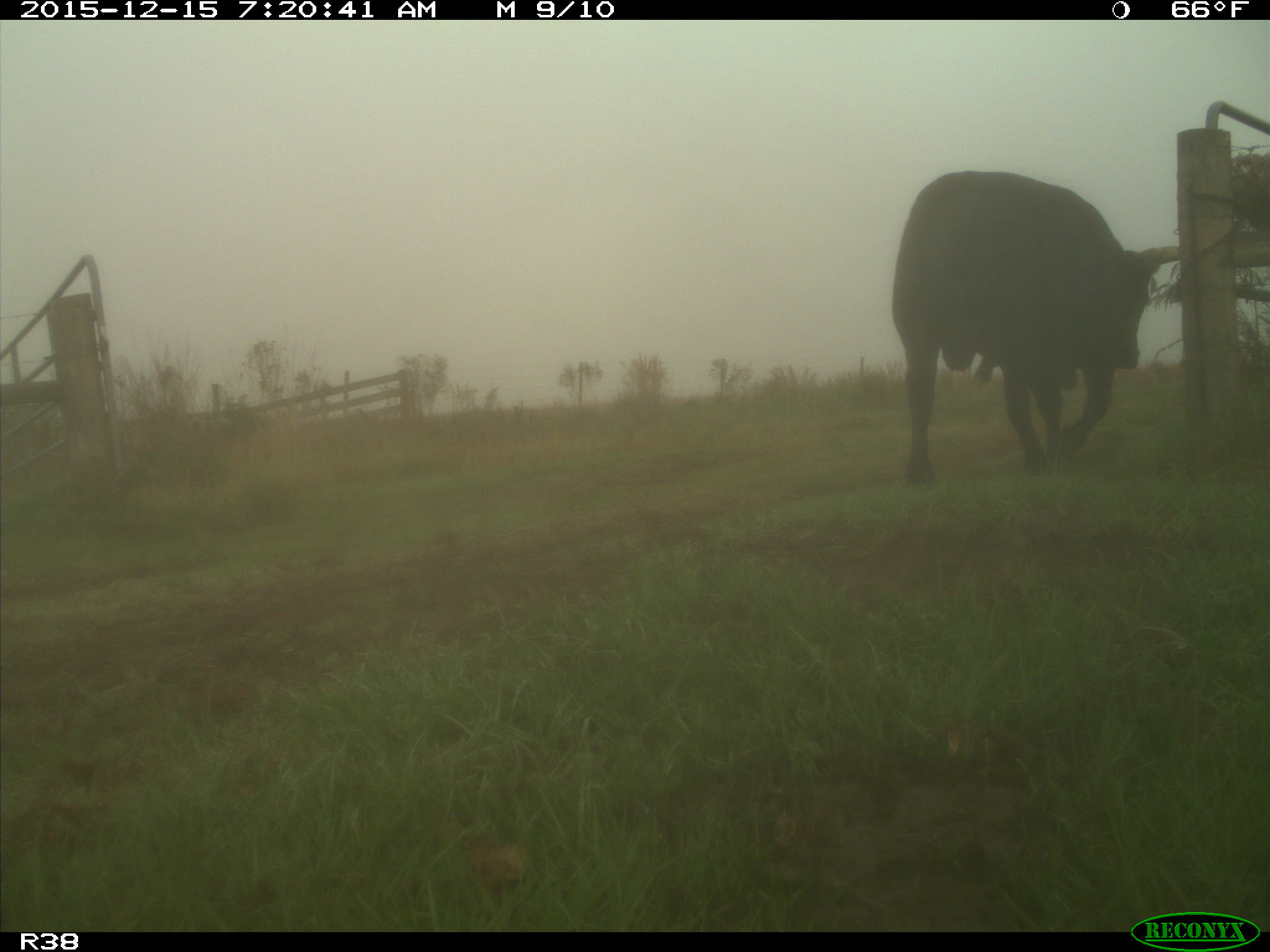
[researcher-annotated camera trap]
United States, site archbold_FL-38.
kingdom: Animalia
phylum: Chordata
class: Mammalia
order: Artiodactyla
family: Bovidae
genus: Bos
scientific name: Bos taurus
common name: domestic cow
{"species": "Bos taurus (domestic cow)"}